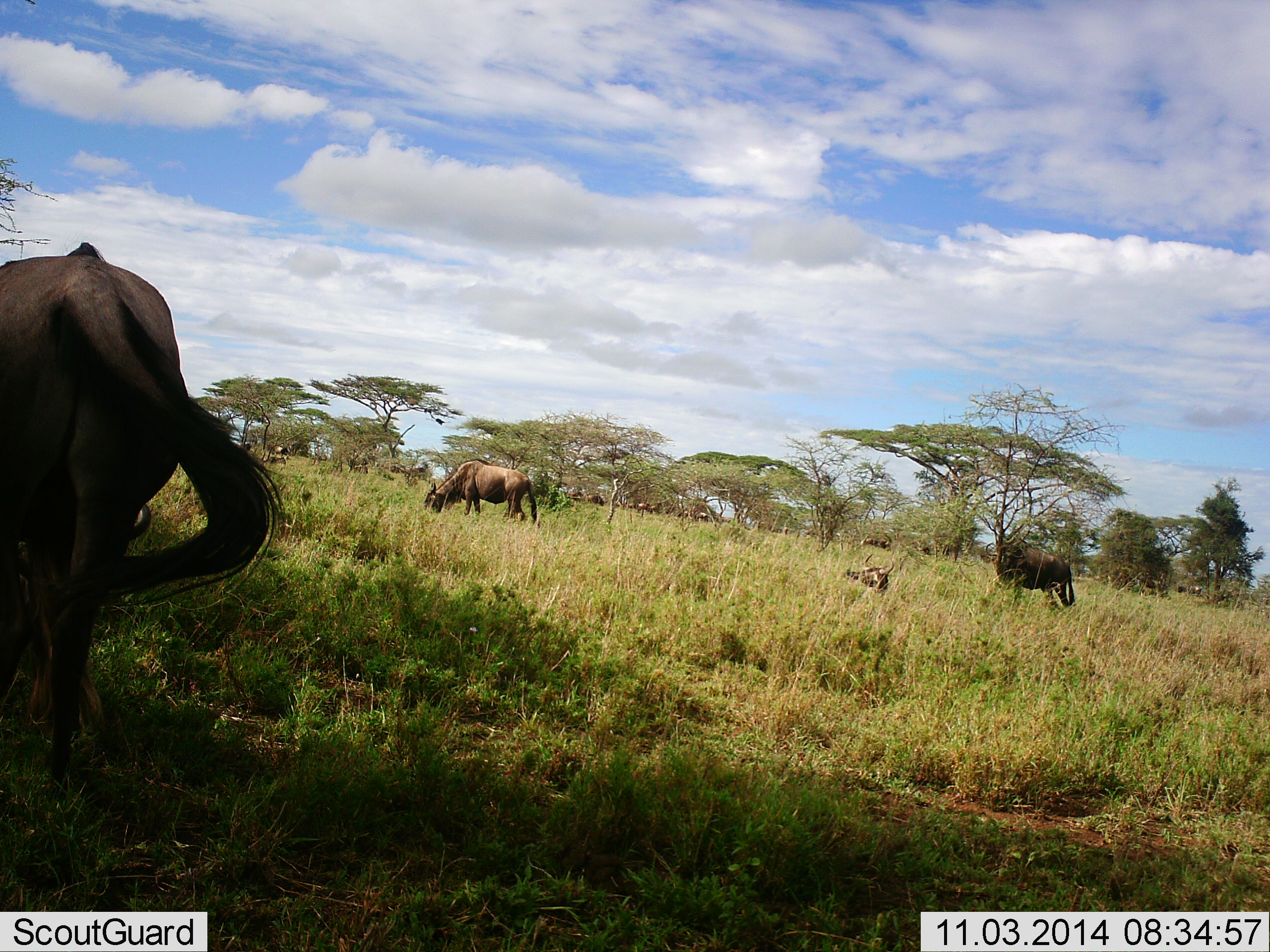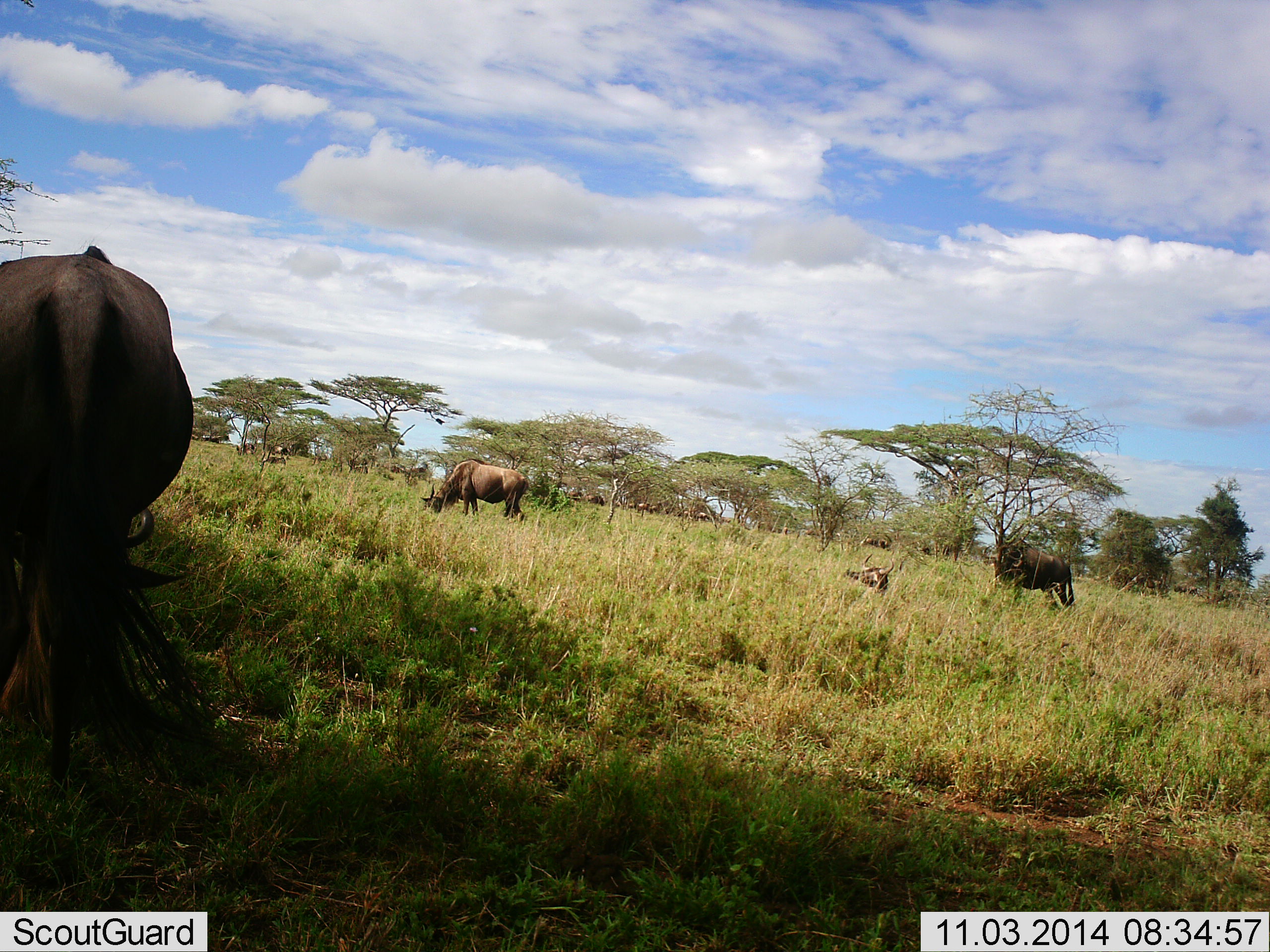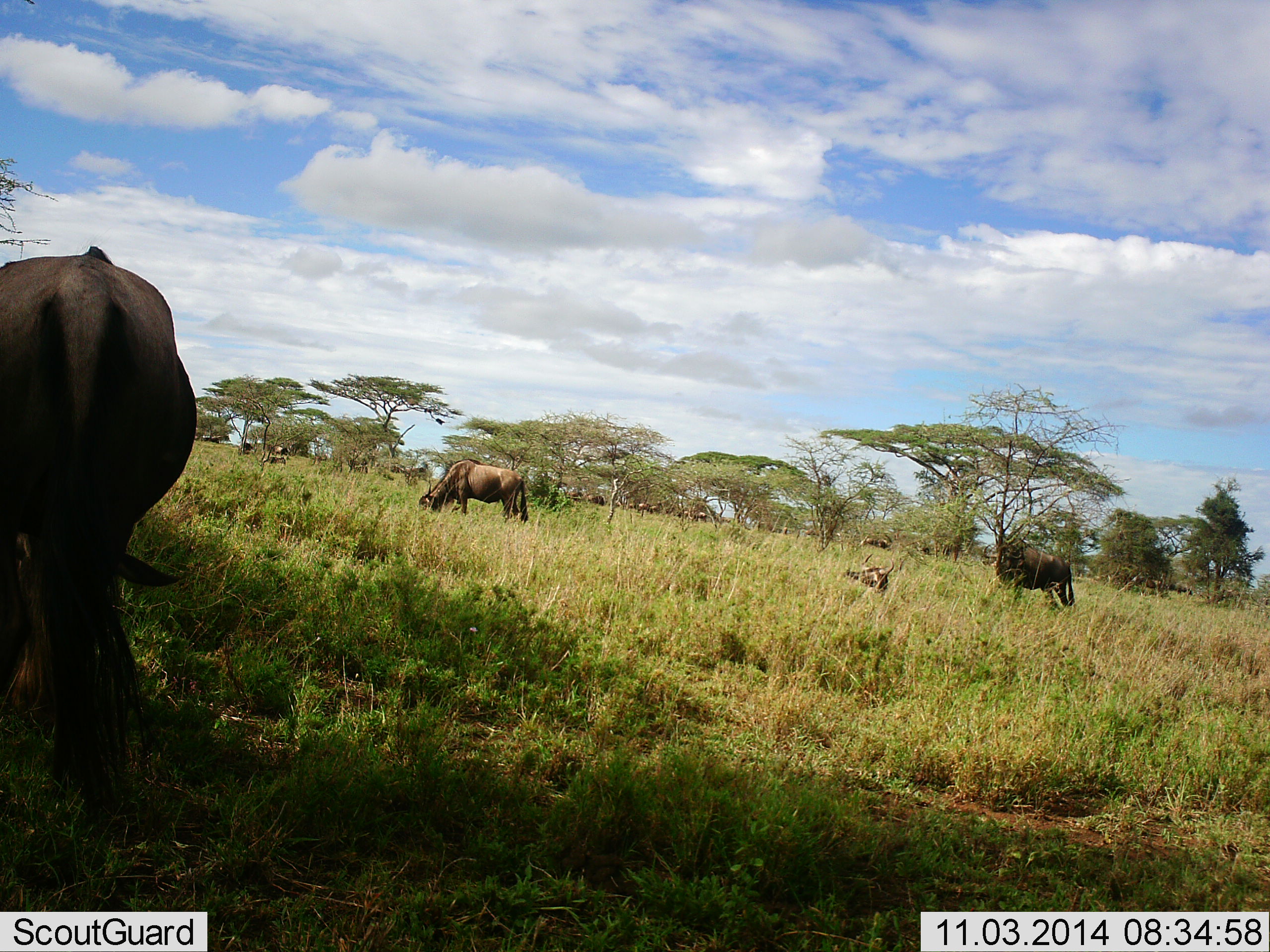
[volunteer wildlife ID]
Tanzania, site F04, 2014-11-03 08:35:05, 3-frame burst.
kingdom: Animalia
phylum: Chordata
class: Mammalia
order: Artiodactyla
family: Bovidae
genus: Connochaetes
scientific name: Connochaetes taurinus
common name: blue wildebeest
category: wildebeest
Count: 11-50.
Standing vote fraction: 80%.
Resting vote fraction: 80%.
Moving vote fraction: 10%.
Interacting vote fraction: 0%.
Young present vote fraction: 10%.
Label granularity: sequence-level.